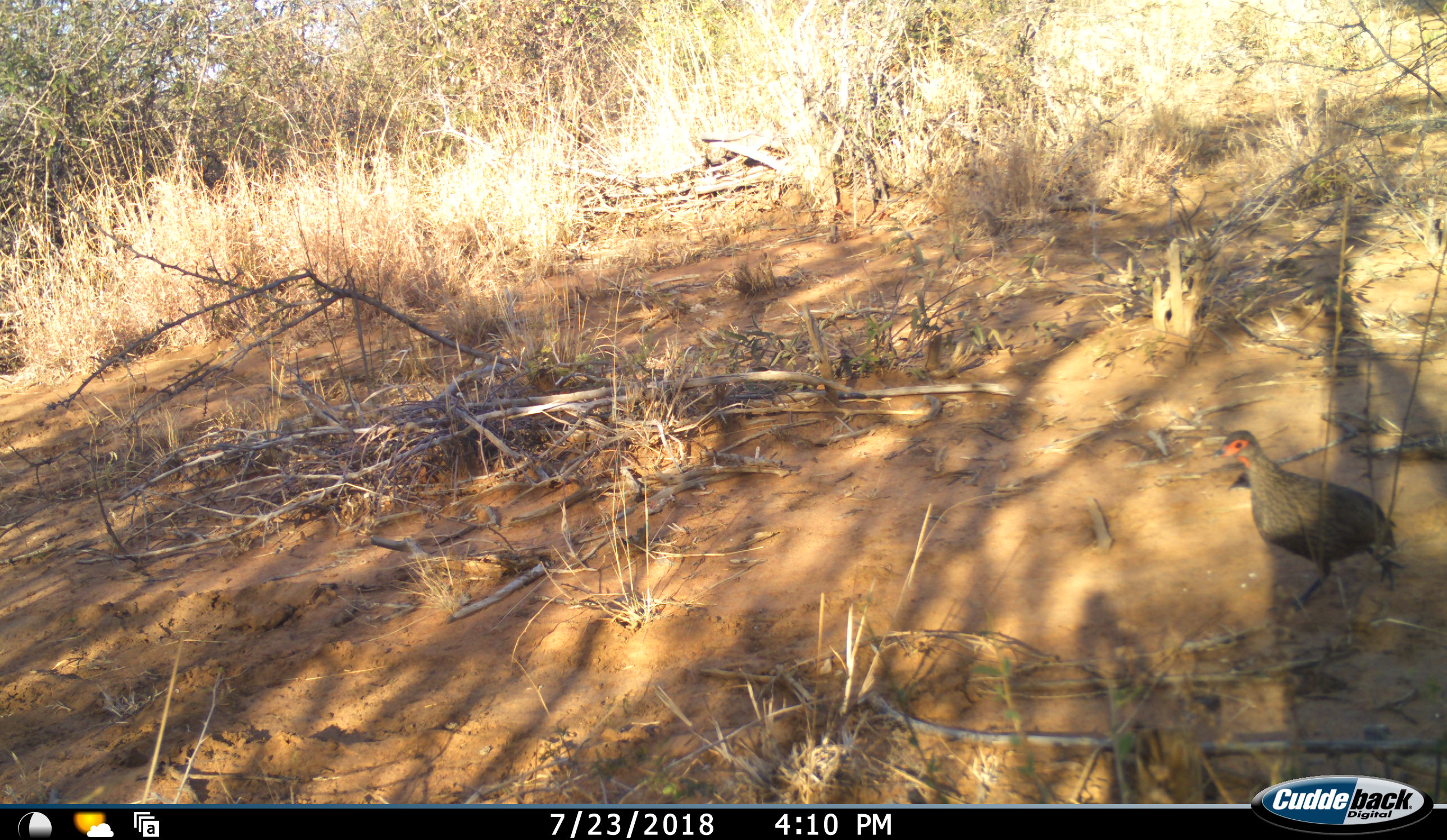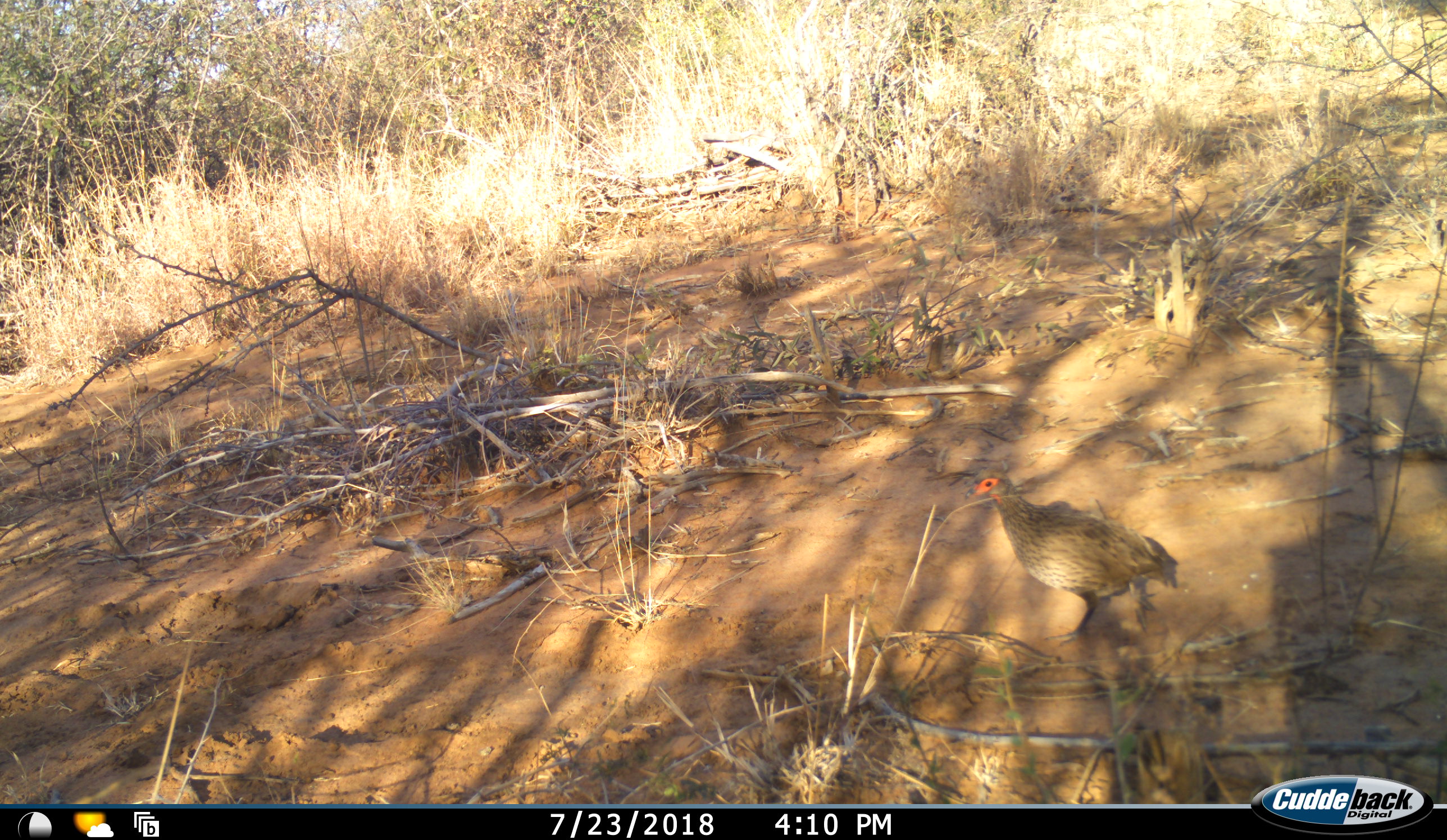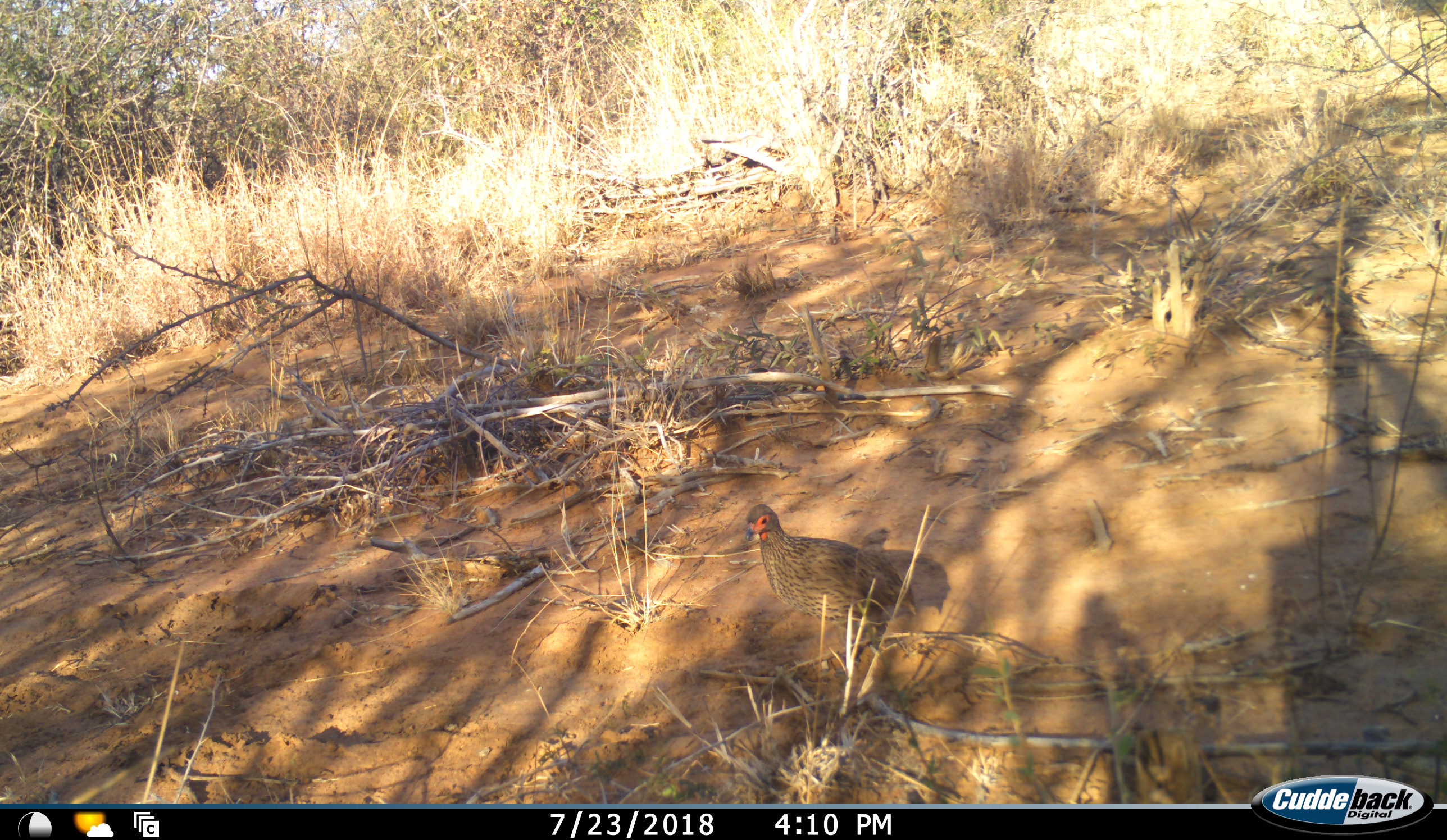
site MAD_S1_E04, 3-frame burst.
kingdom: Animalia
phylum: Chordata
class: Aves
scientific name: Aves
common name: bird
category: birdother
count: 1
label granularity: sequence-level